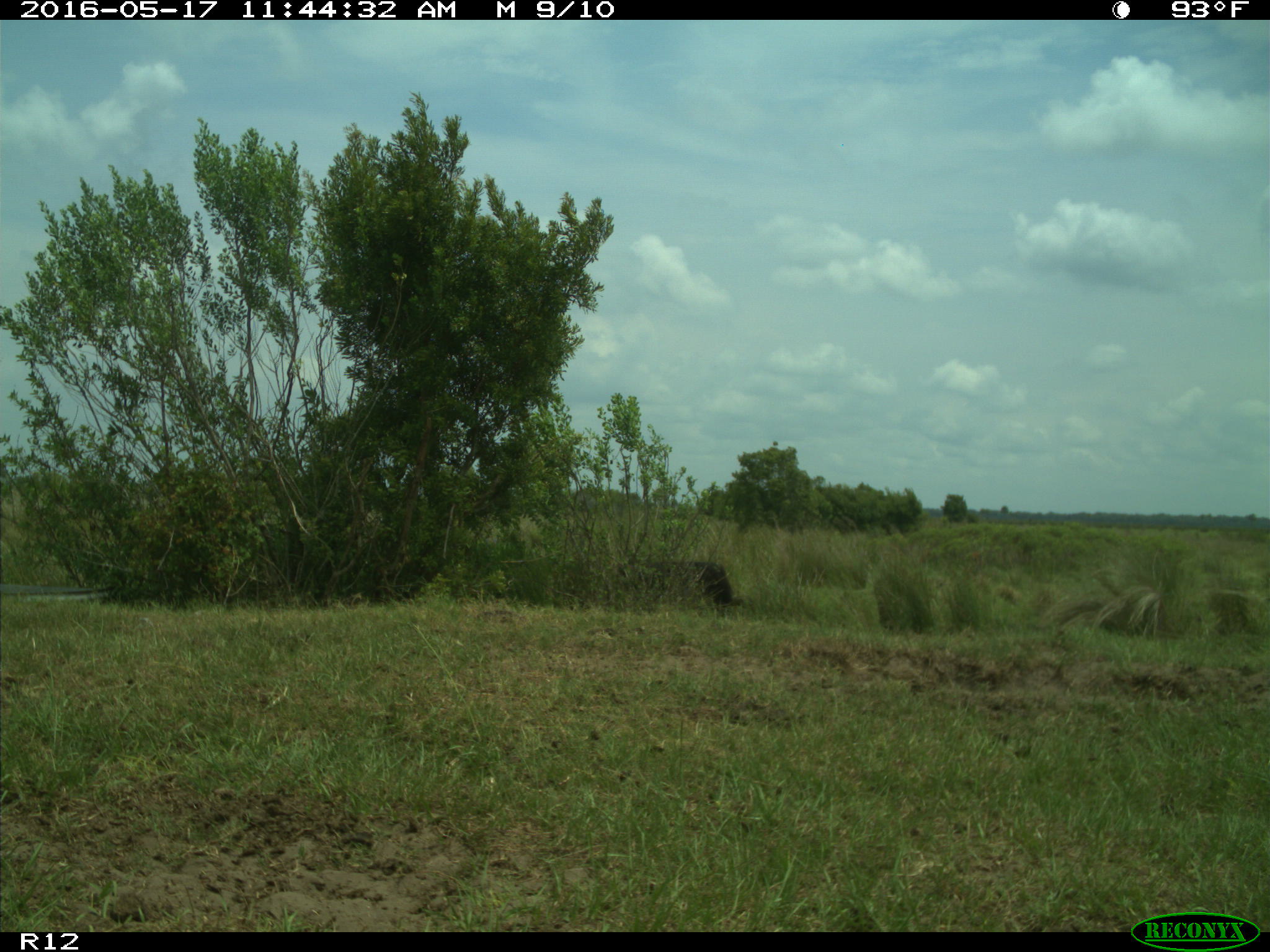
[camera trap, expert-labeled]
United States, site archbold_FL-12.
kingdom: Animalia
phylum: Chordata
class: Mammalia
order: Artiodactyla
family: Bovidae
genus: Bos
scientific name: Bos taurus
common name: domestic cow